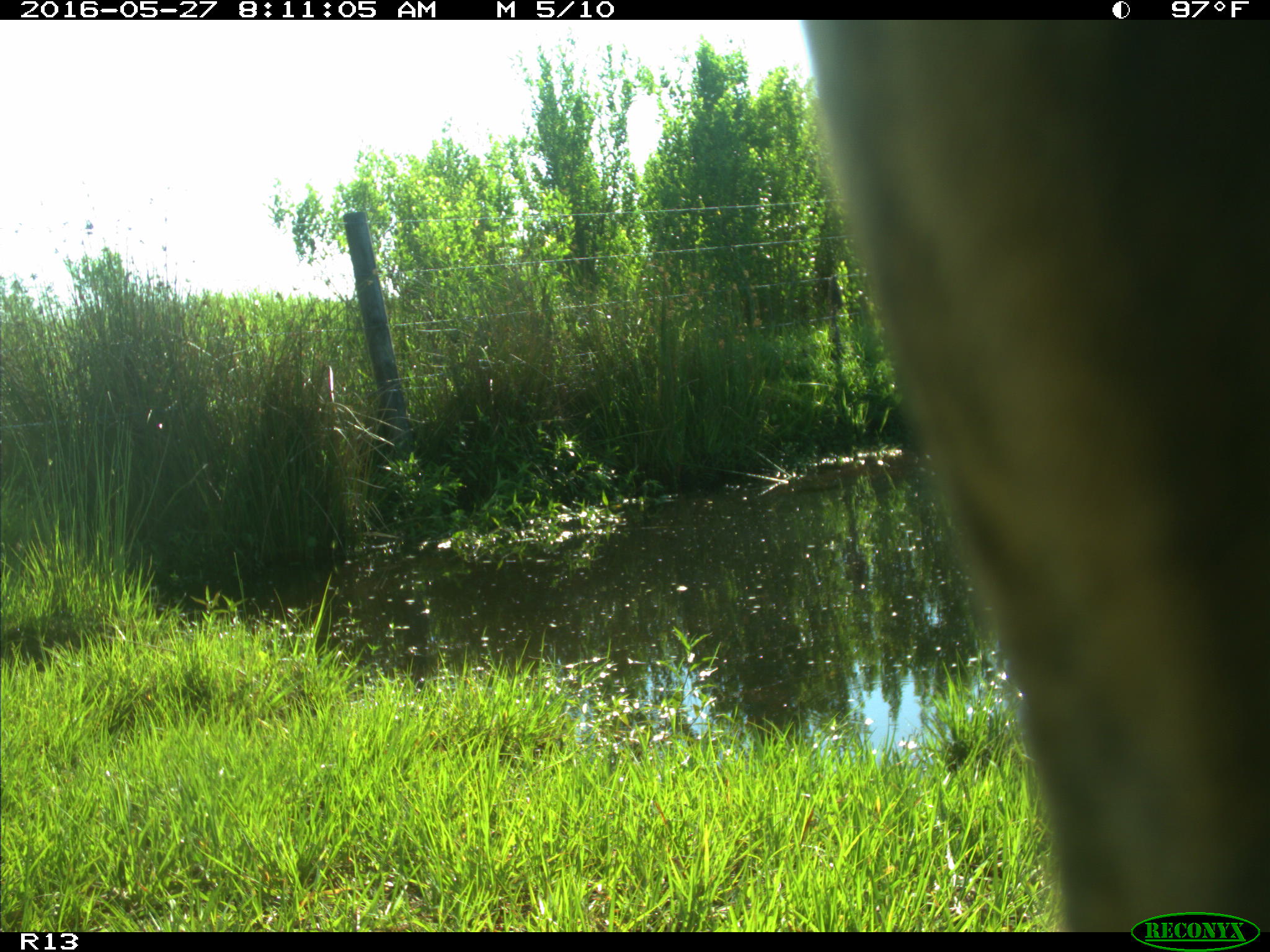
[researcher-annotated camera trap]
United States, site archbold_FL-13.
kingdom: Animalia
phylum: Chordata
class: Mammalia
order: Artiodactyla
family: Bovidae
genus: Bos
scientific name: Bos taurus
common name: domestic cow